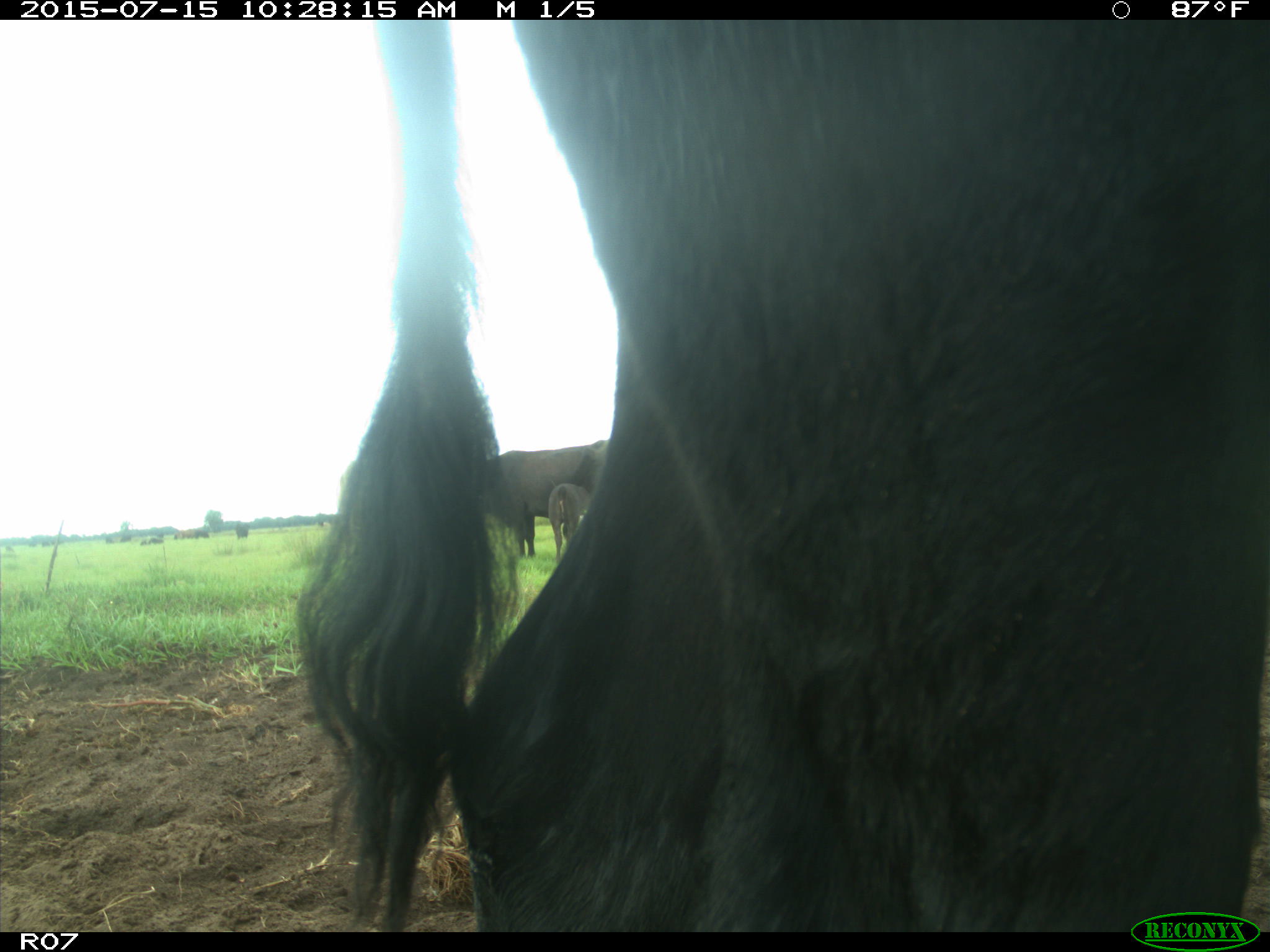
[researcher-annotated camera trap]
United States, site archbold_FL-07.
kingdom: Animalia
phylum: Chordata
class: Mammalia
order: Artiodactyla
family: Bovidae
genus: Bos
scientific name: Bos taurus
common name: domestic cow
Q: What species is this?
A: Bos taurus (domestic cow).